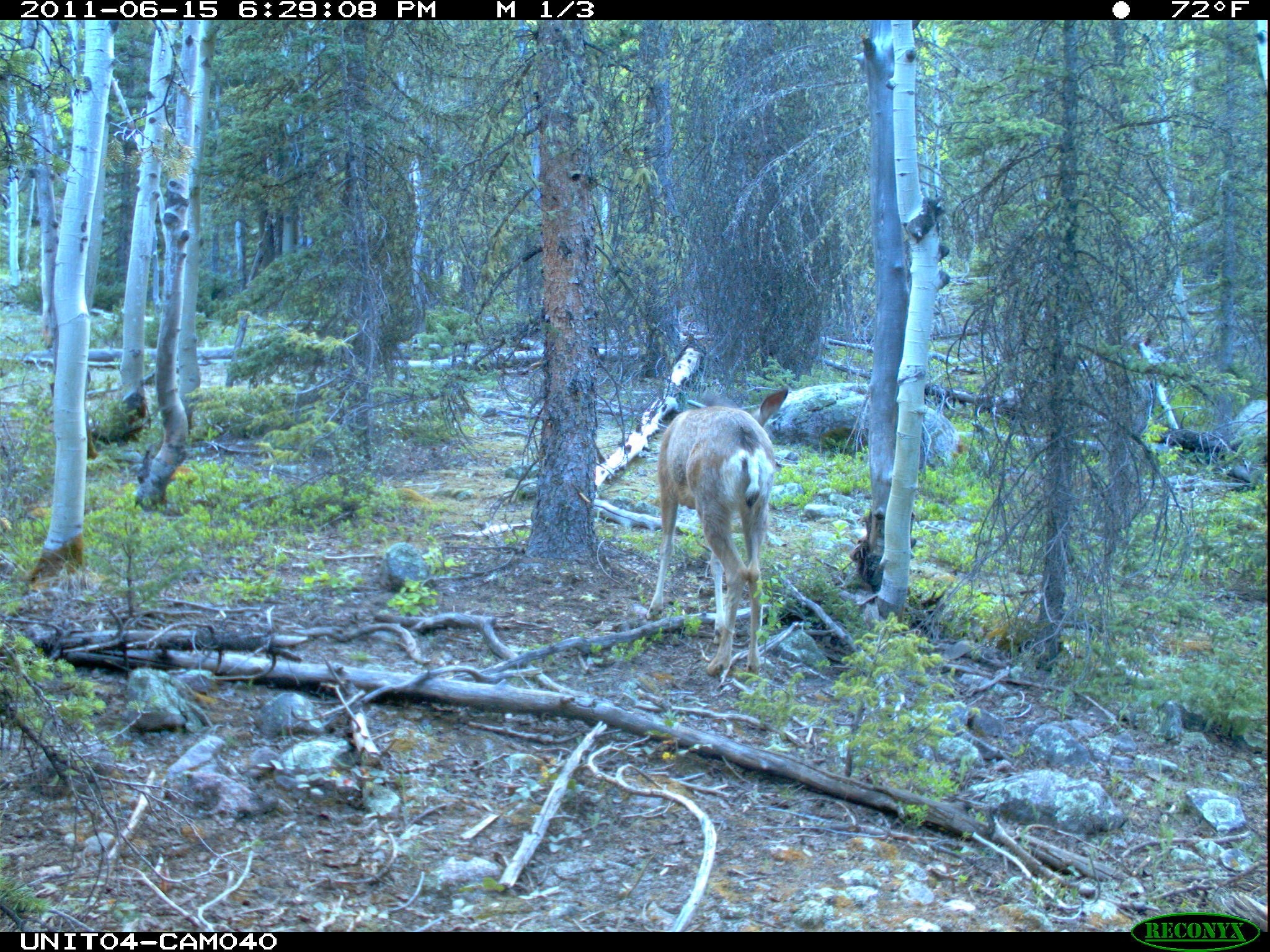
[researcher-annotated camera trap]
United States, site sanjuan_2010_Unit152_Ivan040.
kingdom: Animalia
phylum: Chordata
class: Mammalia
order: Artiodactyla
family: Cervidae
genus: Odocoileus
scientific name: Odocoileus hemionus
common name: mule deer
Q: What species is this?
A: Odocoileus hemionus (mule deer).